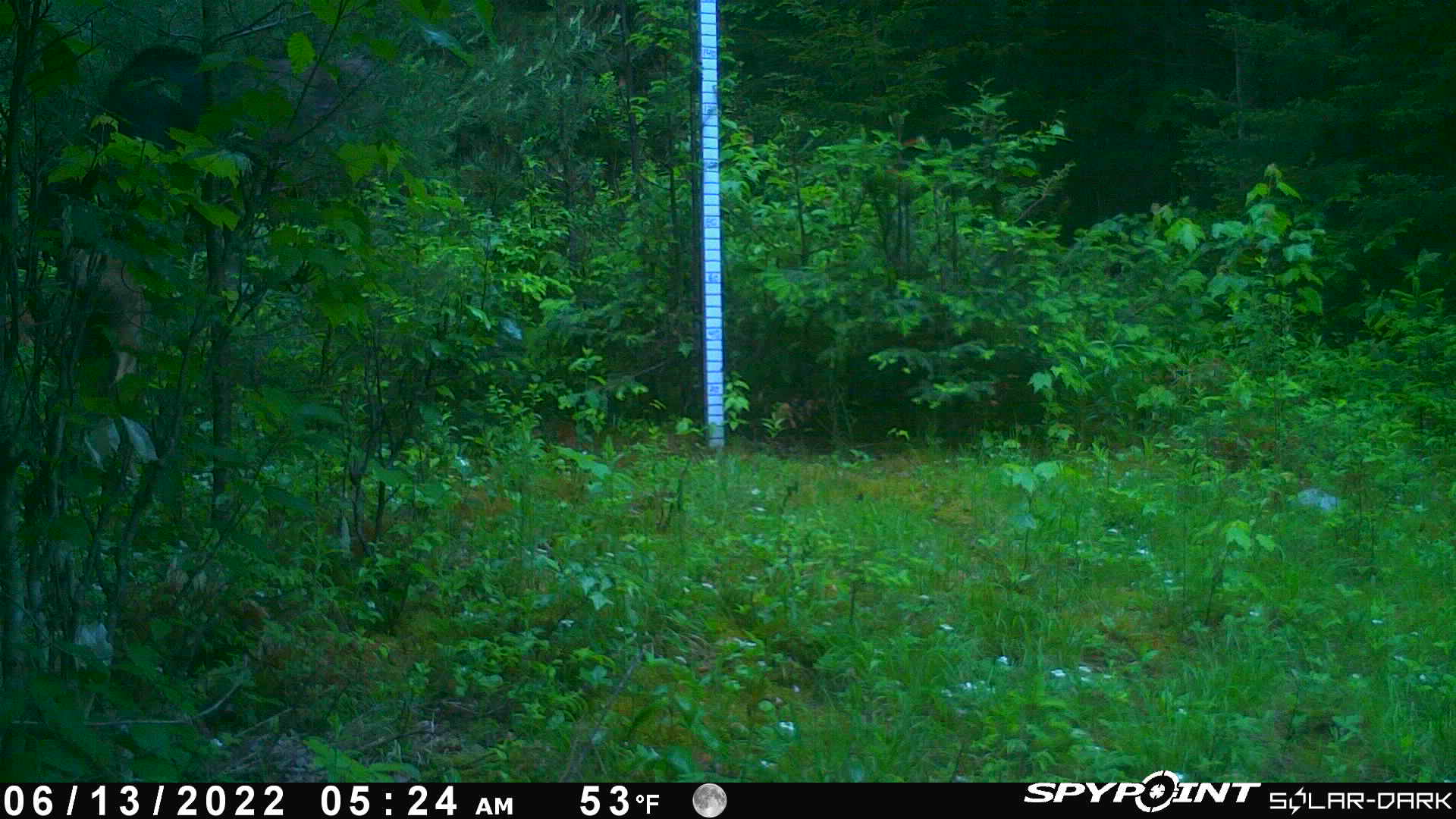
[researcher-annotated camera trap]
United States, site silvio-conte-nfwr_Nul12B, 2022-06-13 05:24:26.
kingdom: Animalia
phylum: Chordata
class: Mammalia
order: Artiodactyla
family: Cervidae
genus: Alces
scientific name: Alces alces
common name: moose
Moose (Alces alces).